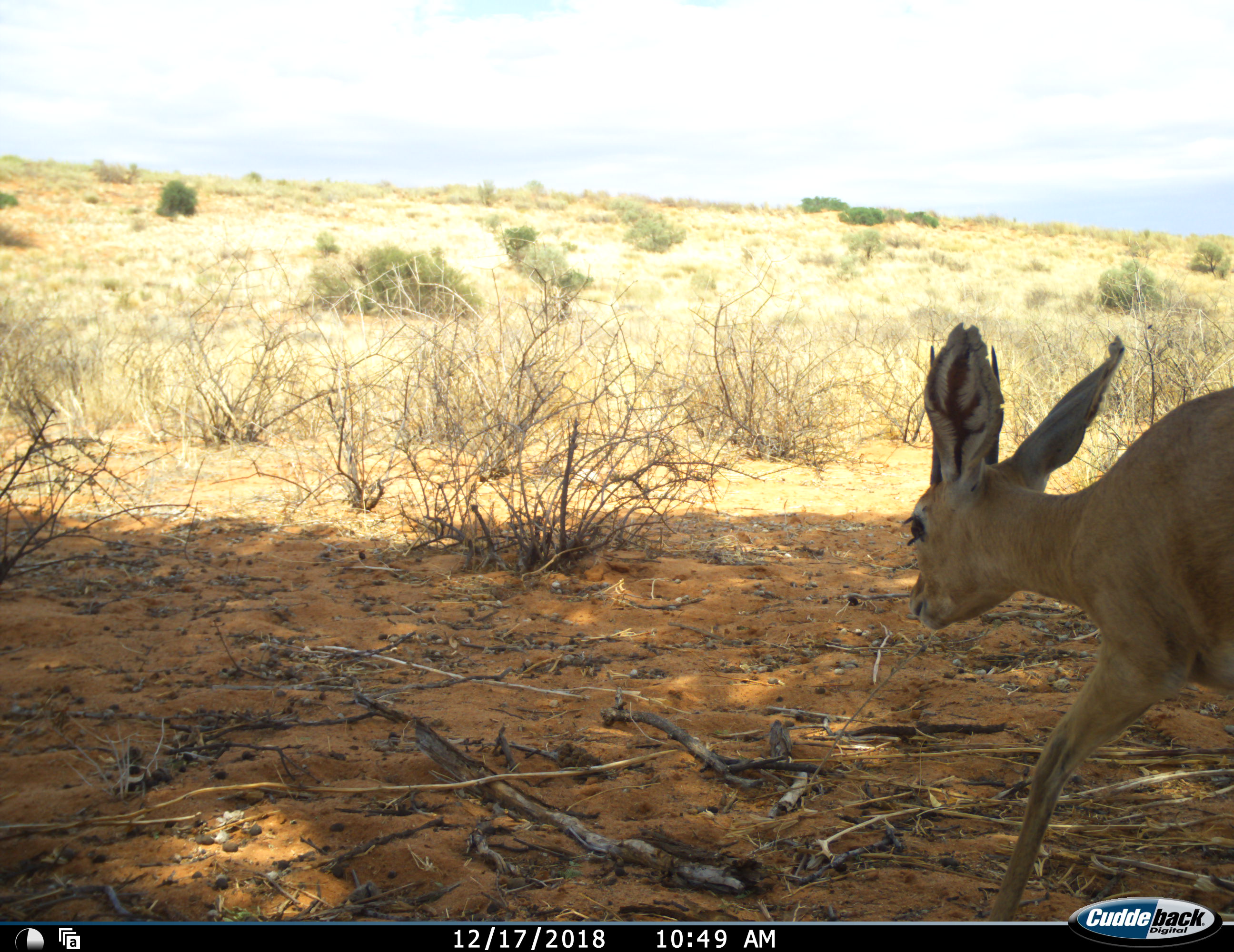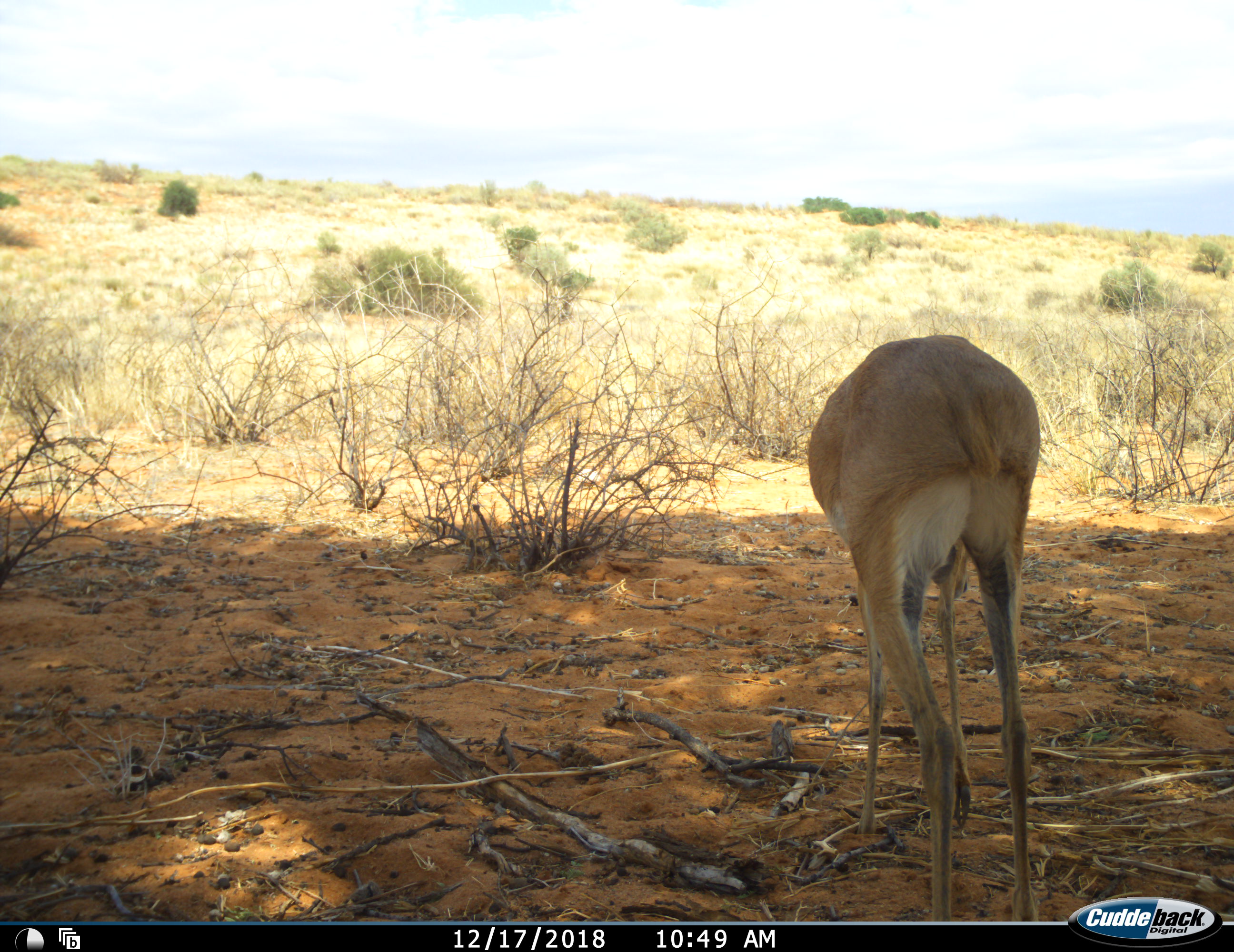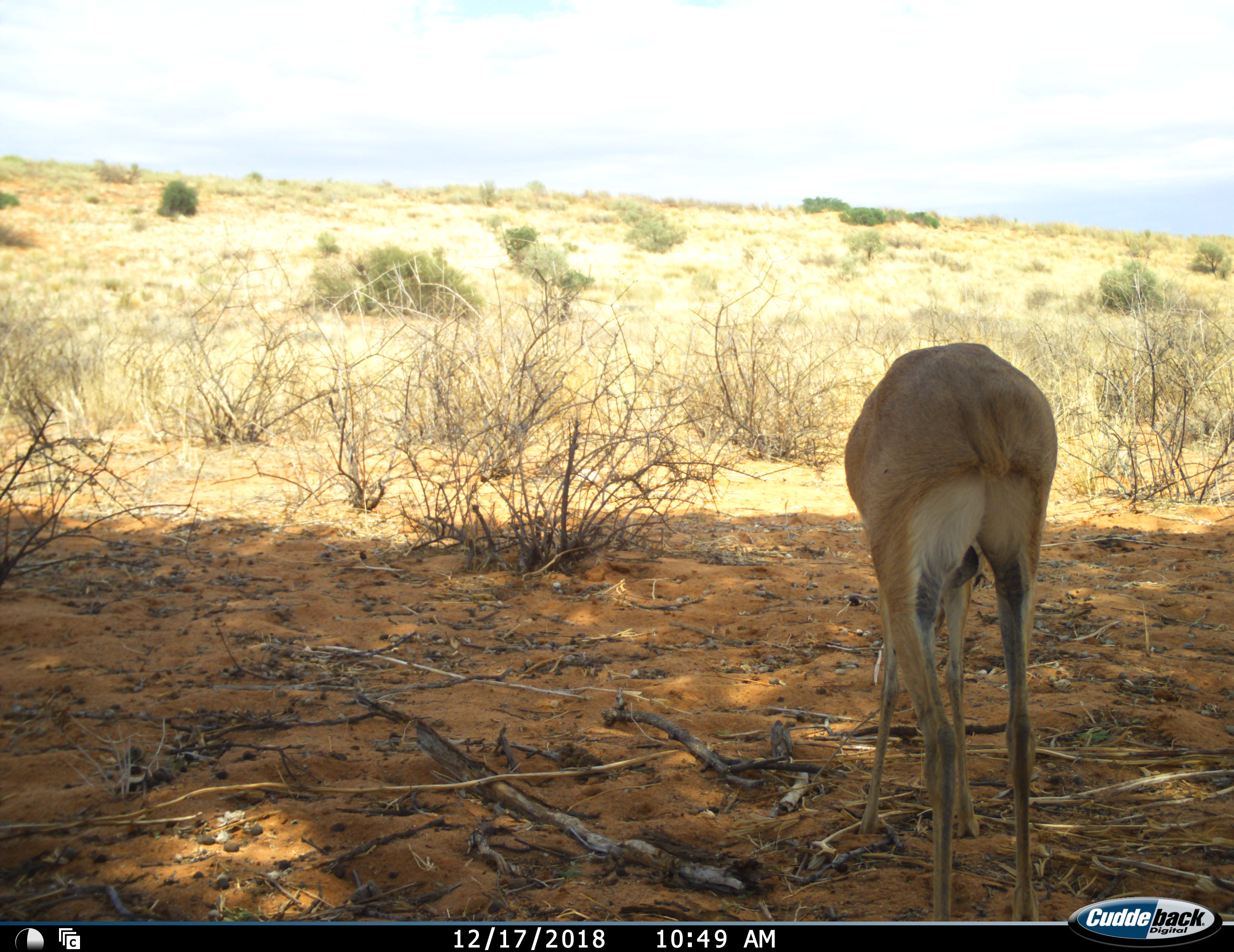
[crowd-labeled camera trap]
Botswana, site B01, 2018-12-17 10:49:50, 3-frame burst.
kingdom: Animalia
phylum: Chordata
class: Mammalia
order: Artiodactyla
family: Bovidae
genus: Raphicerus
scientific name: Raphicerus campestris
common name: steenbok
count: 1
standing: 30%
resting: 0%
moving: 70%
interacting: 0%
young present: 0%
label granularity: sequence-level